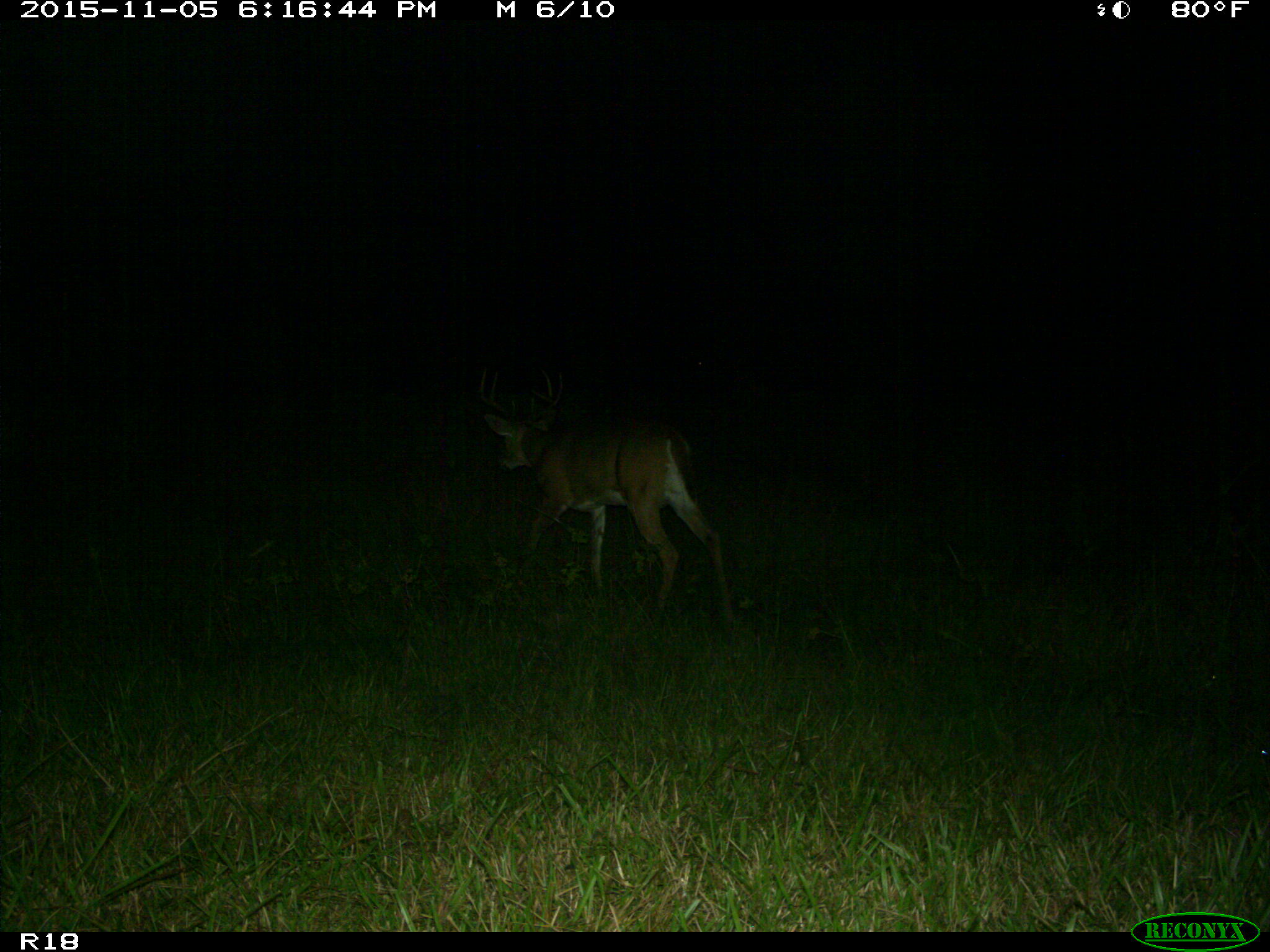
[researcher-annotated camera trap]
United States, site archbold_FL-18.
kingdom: Animalia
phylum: Chordata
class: Mammalia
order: Artiodactyla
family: Cervidae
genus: Odocoileus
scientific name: Odocoileus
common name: deer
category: unidentified deer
Unidentified deer (deer) (Odocoileus).